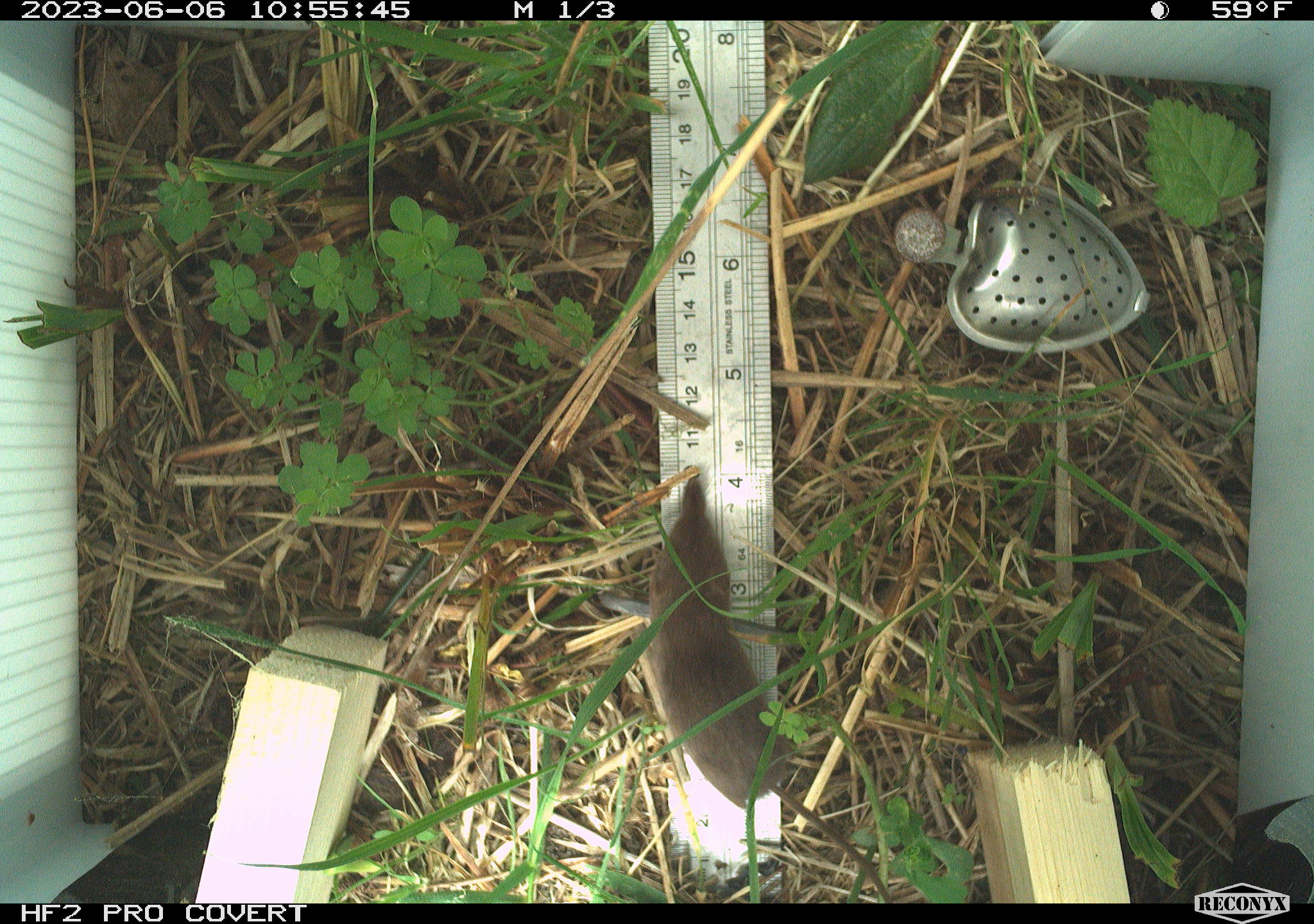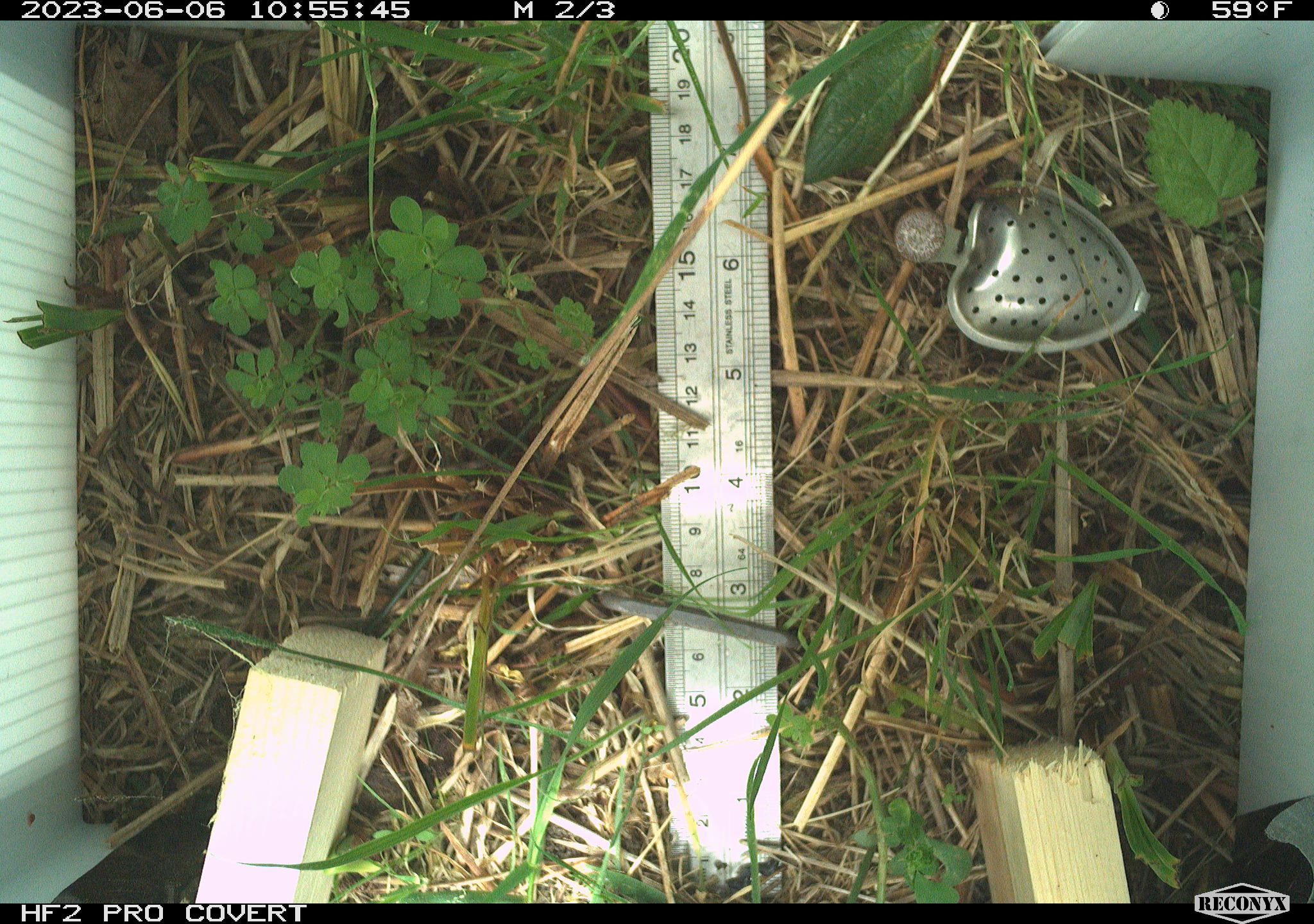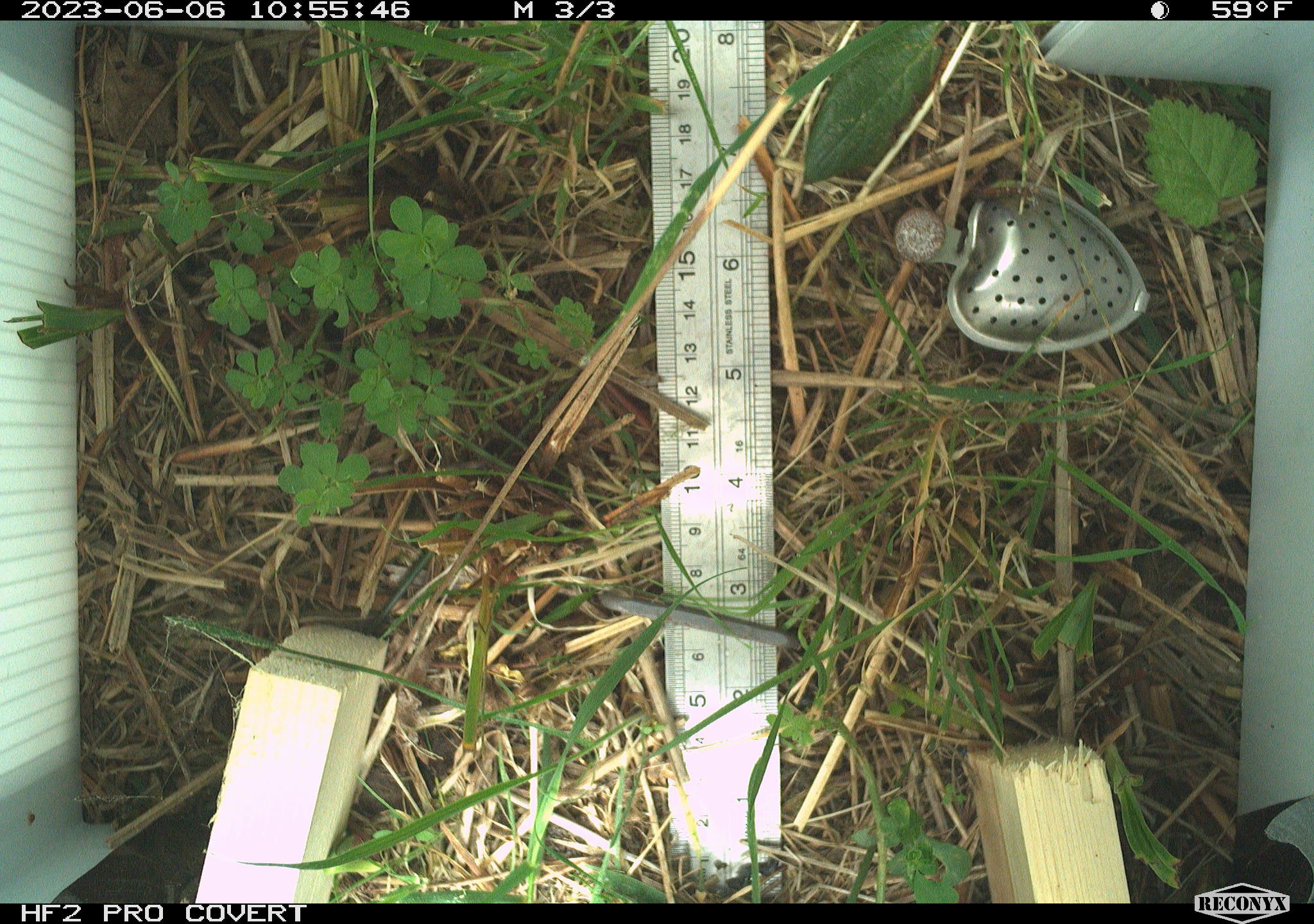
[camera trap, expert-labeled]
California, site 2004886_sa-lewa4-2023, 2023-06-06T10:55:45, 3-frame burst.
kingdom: Animalia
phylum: Chordata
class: Mammalia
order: Eulipotyphla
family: Soricidae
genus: Sorex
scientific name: Sorex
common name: long-tailed shrew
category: sorex species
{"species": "sorex species (long-tailed shrew) (Sorex)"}